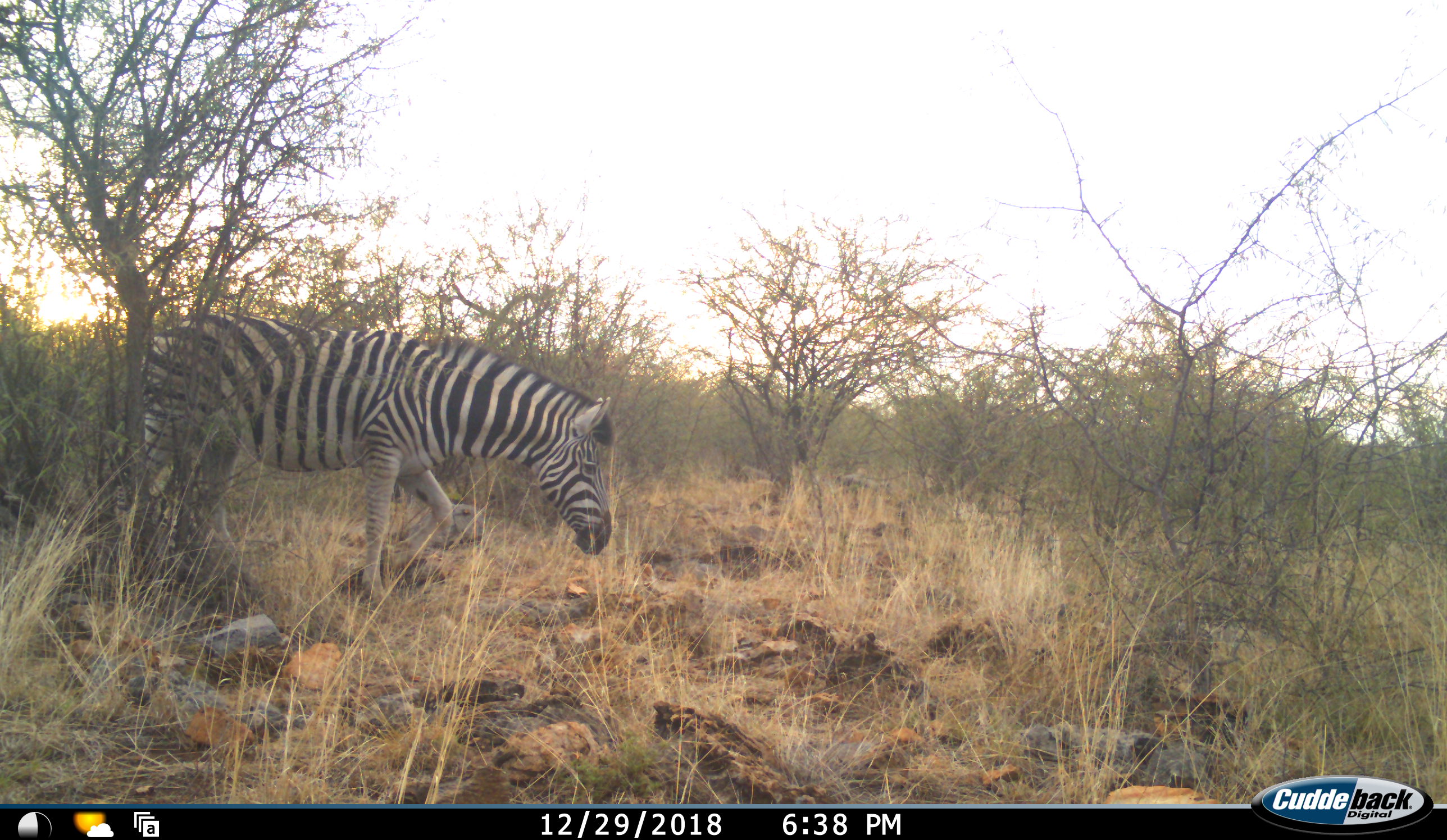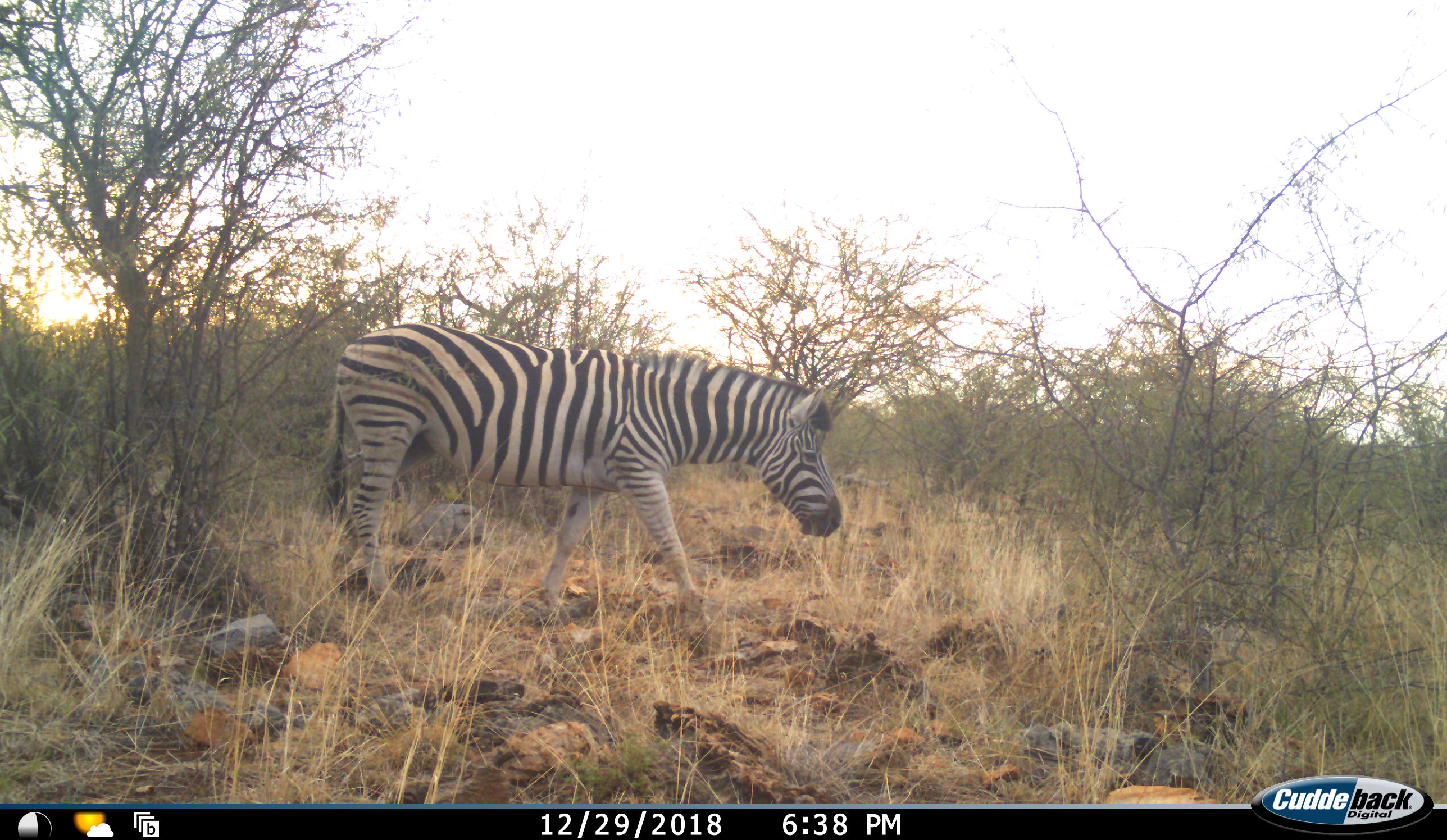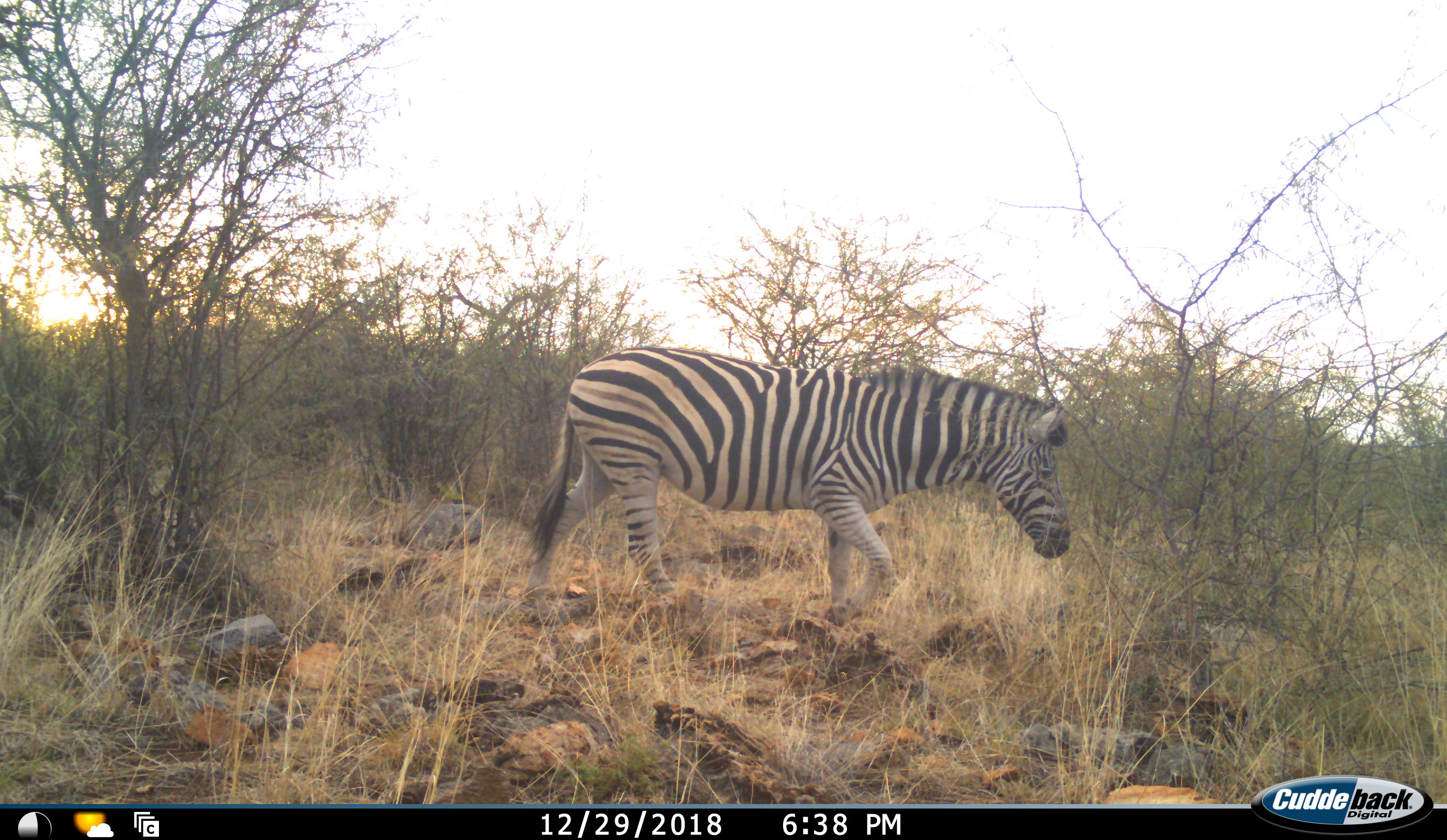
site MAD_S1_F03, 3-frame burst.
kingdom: Animalia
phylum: Chordata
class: Mammalia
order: Perissodactyla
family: Equidae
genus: Equus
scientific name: Equus quagga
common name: plains zebra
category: zebraplains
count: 1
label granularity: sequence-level